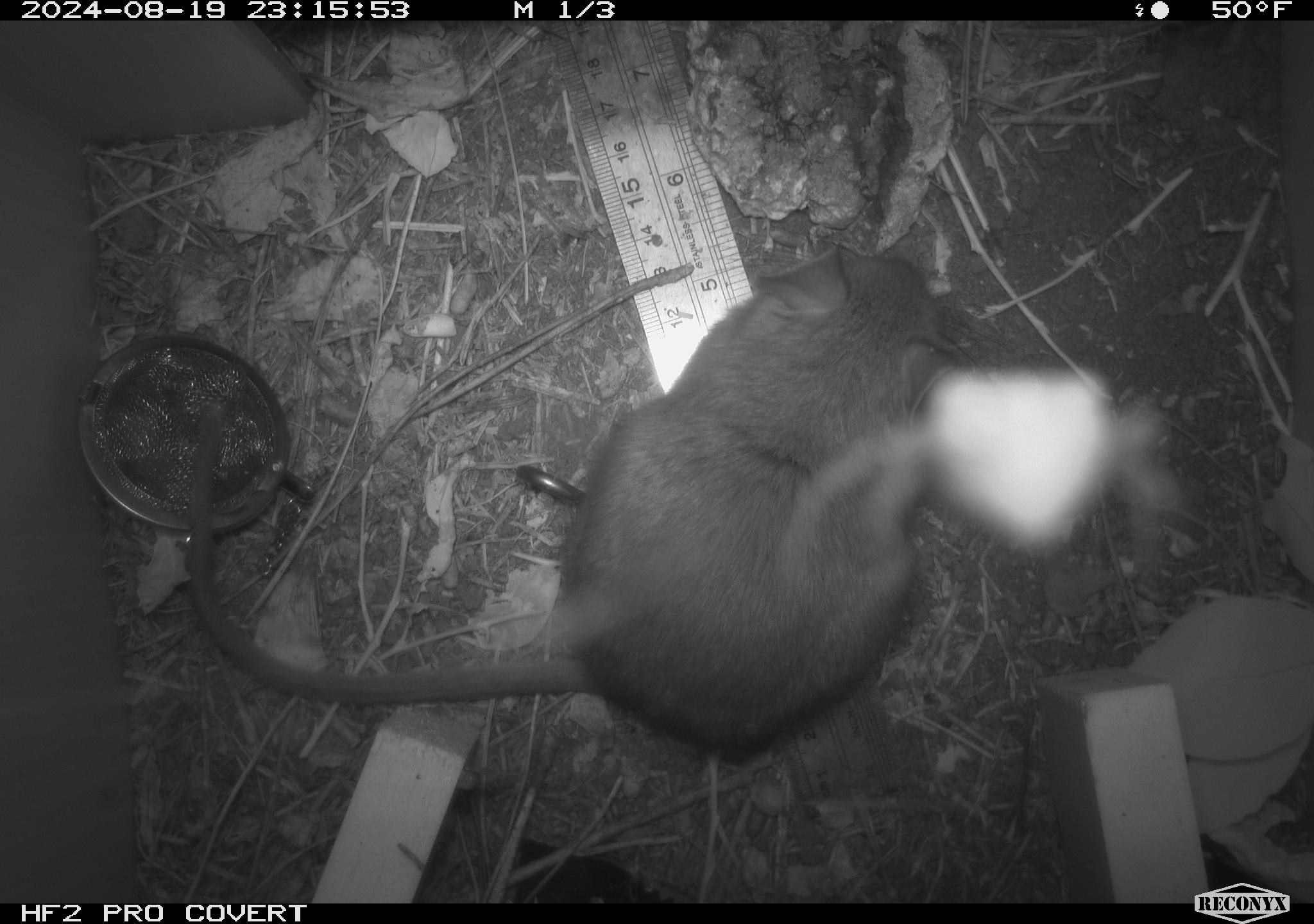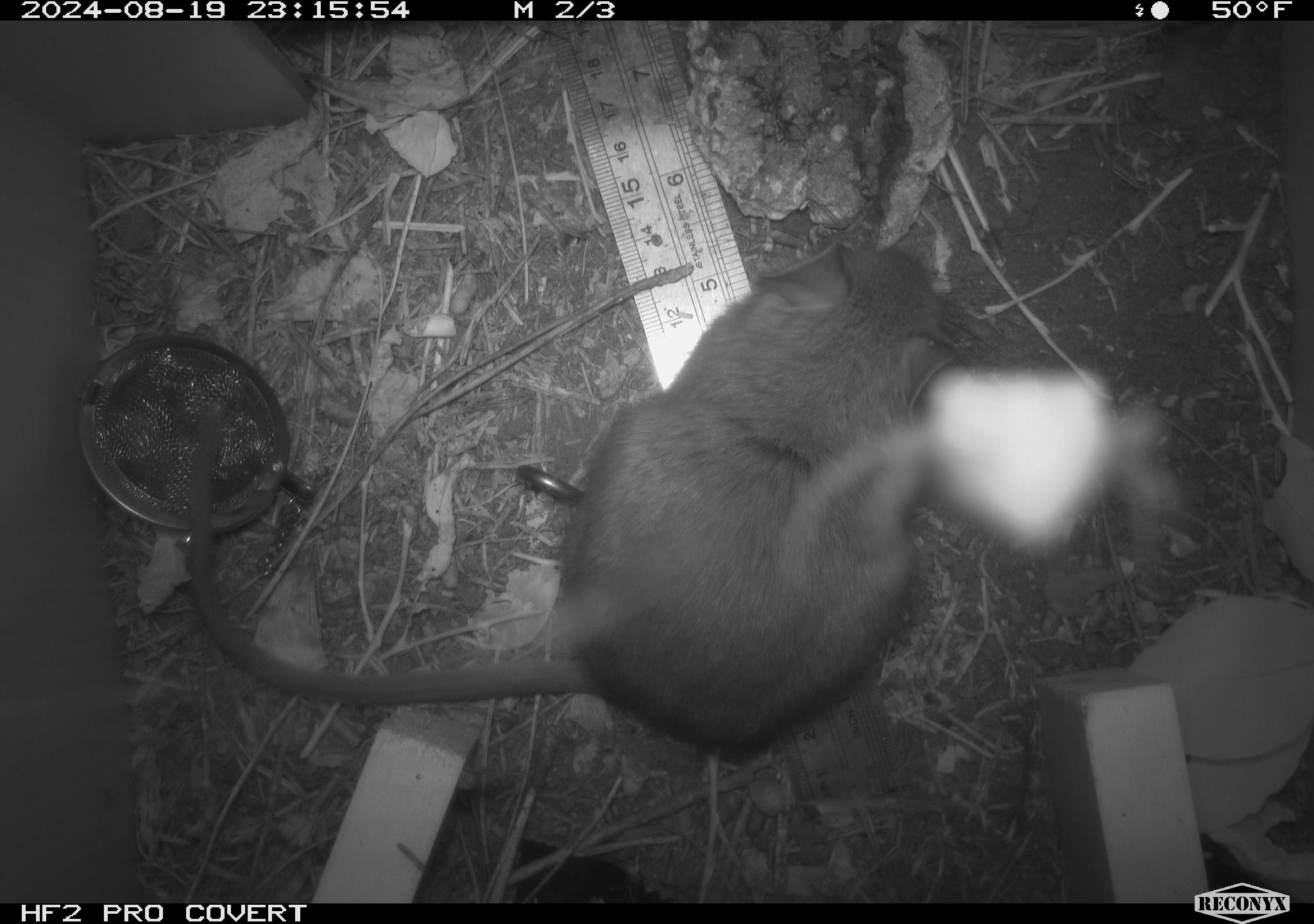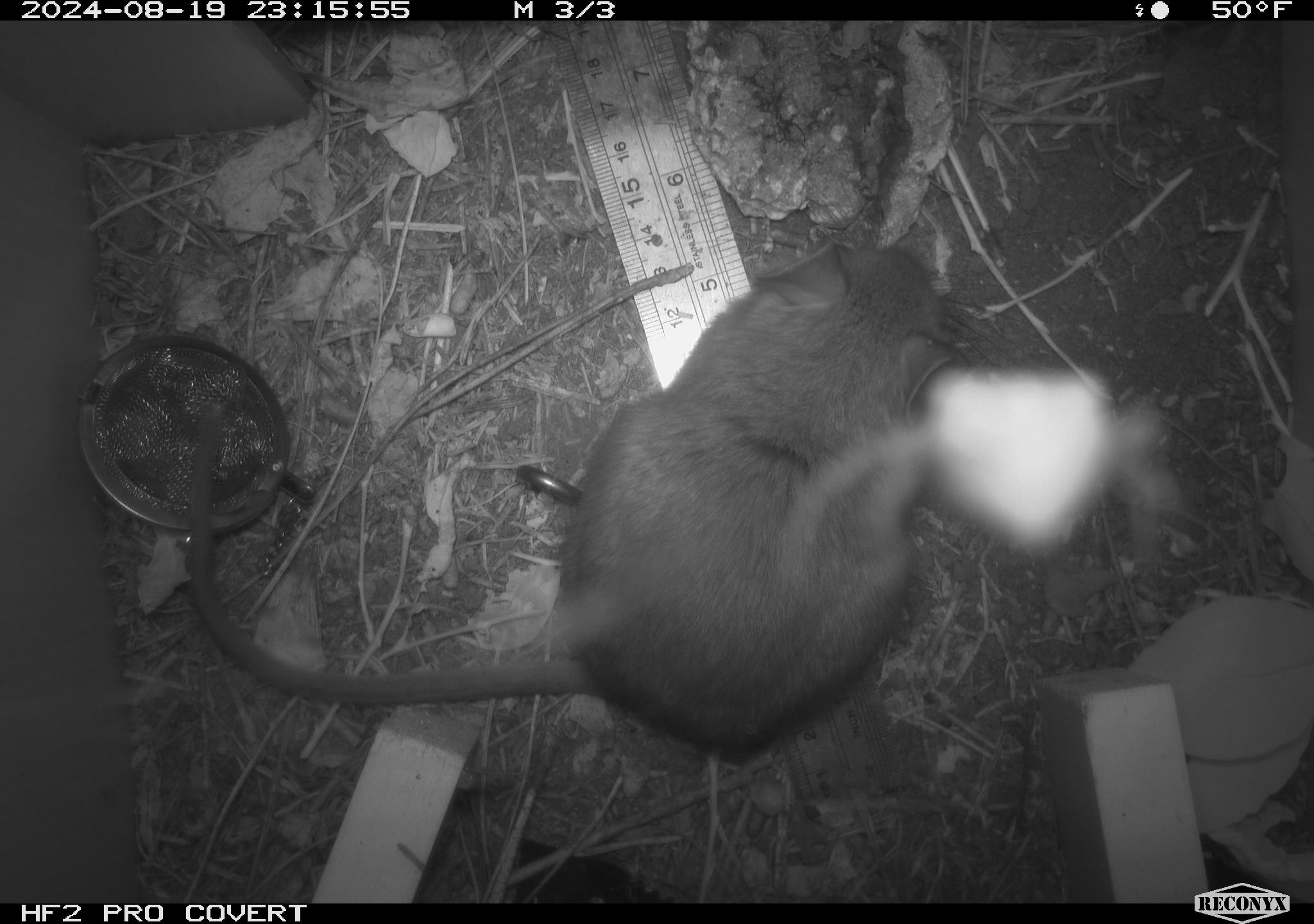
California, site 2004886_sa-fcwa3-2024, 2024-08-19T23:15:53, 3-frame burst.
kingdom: Animalia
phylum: Chordata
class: Mammalia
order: Rodentia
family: Cricetidae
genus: Neotoma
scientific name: Neotoma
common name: pack rat or woodrat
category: neotoma species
Neotoma species (pack rat or woodrat) (Neotoma).